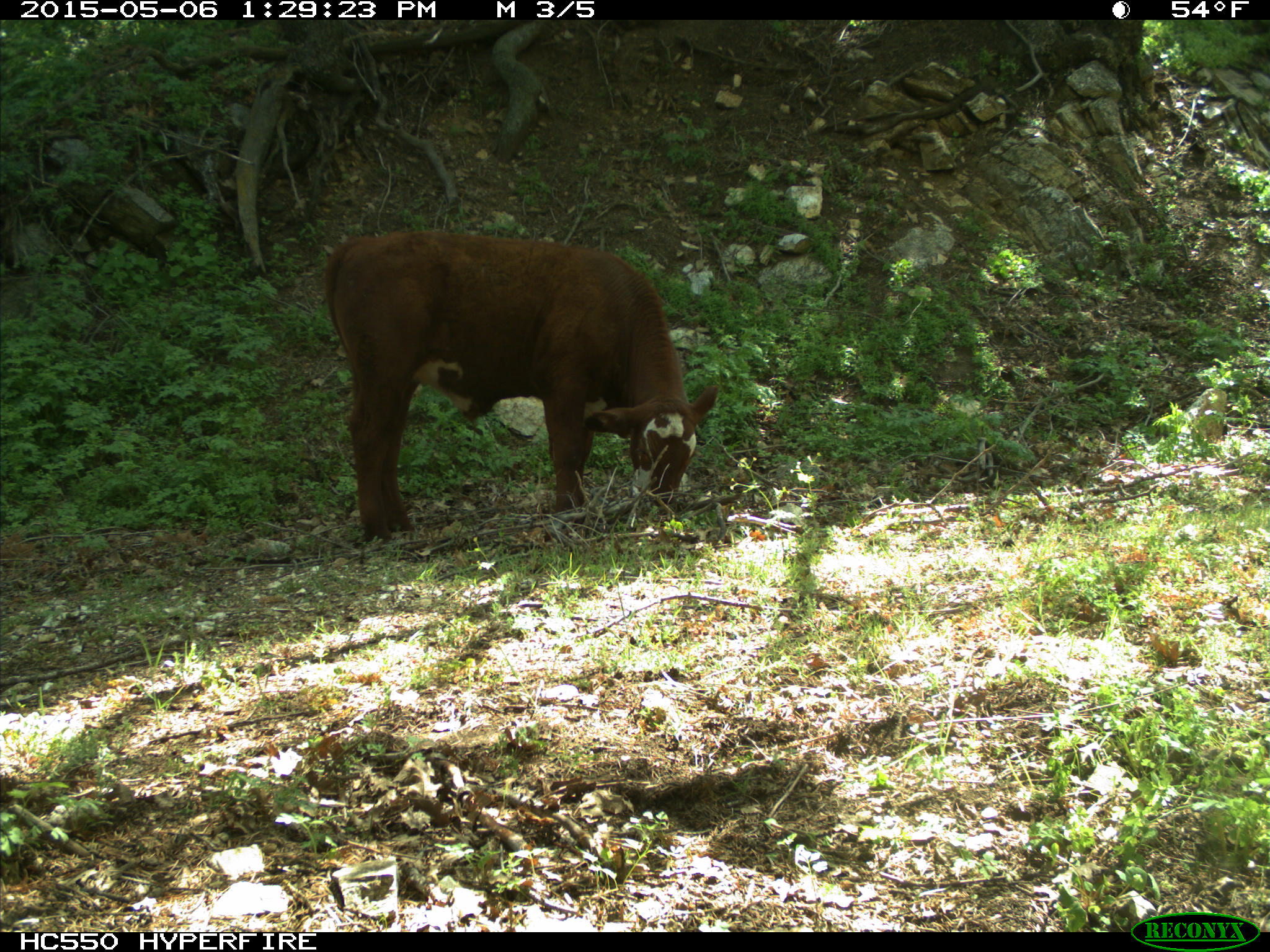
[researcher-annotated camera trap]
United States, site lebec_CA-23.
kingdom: Animalia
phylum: Chordata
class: Mammalia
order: Artiodactyla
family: Bovidae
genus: Bos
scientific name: Bos taurus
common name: domestic cow